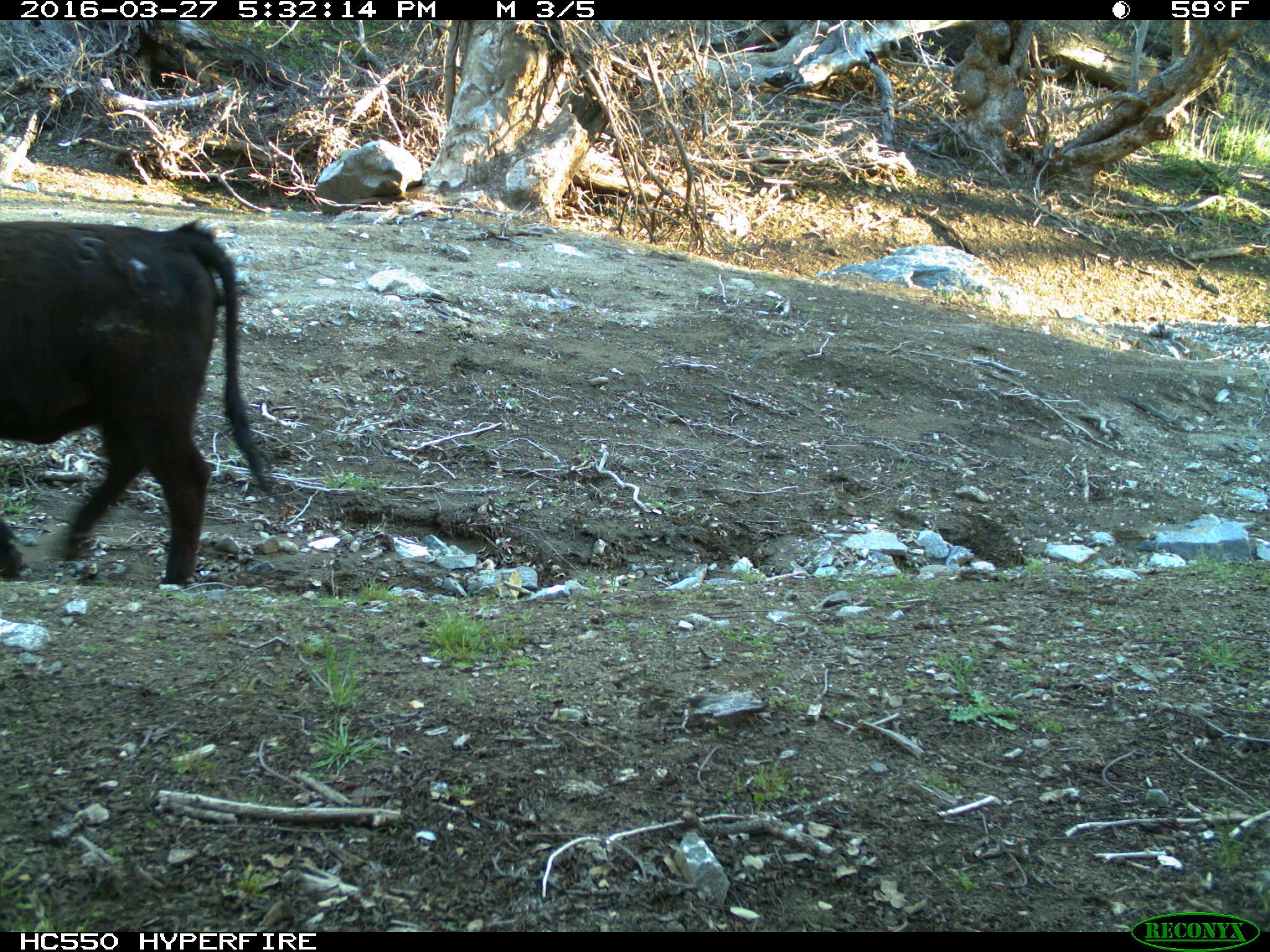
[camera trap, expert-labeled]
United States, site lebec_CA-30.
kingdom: Animalia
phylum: Chordata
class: Mammalia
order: Artiodactyla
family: Bovidae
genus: Bos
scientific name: Bos taurus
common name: domestic cow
Bos taurus (domestic cow).